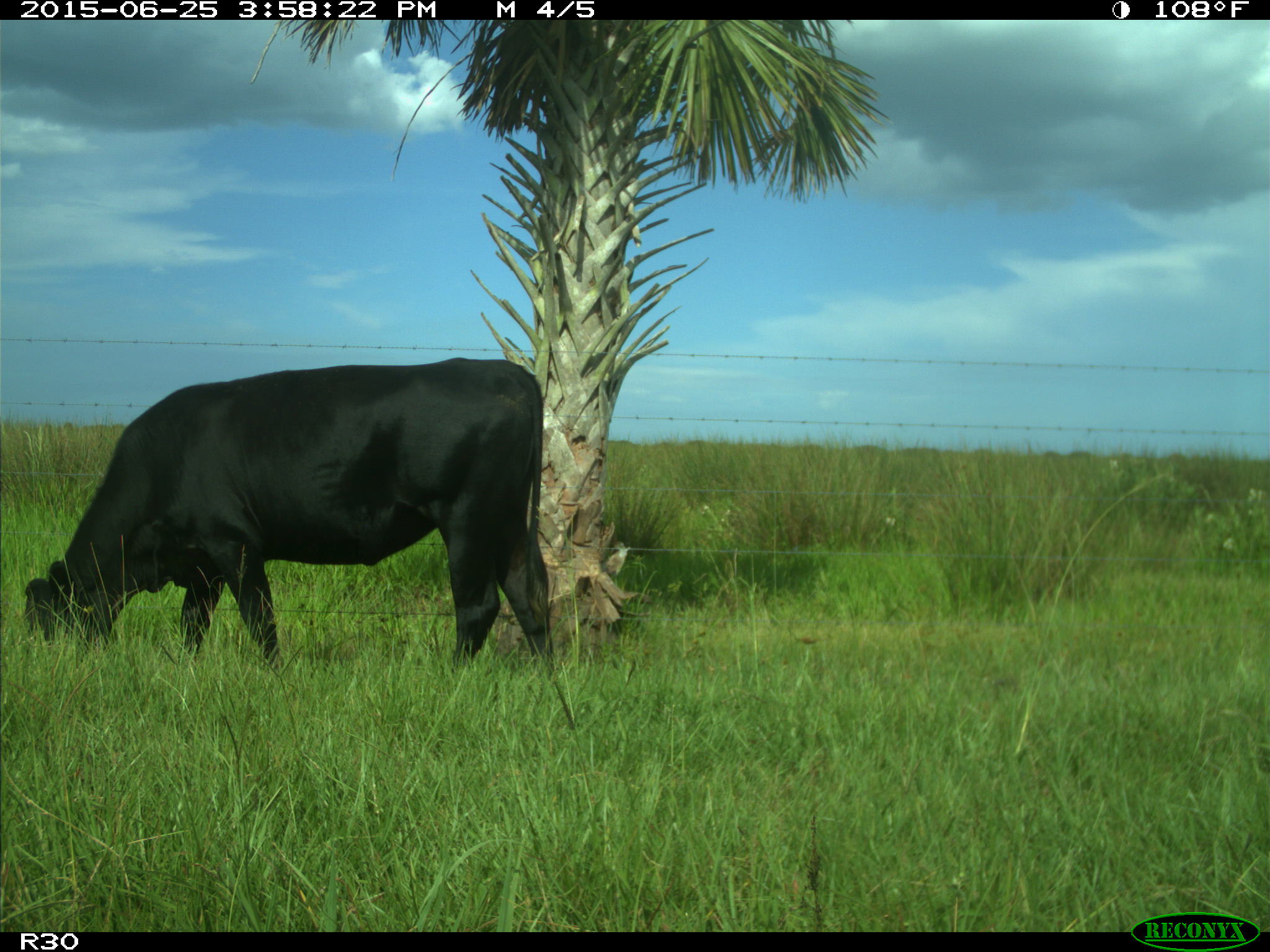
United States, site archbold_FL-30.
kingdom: Animalia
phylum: Chordata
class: Mammalia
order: Artiodactyla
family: Bovidae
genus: Bos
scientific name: Bos taurus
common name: domestic cow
Bos taurus (domestic cow).